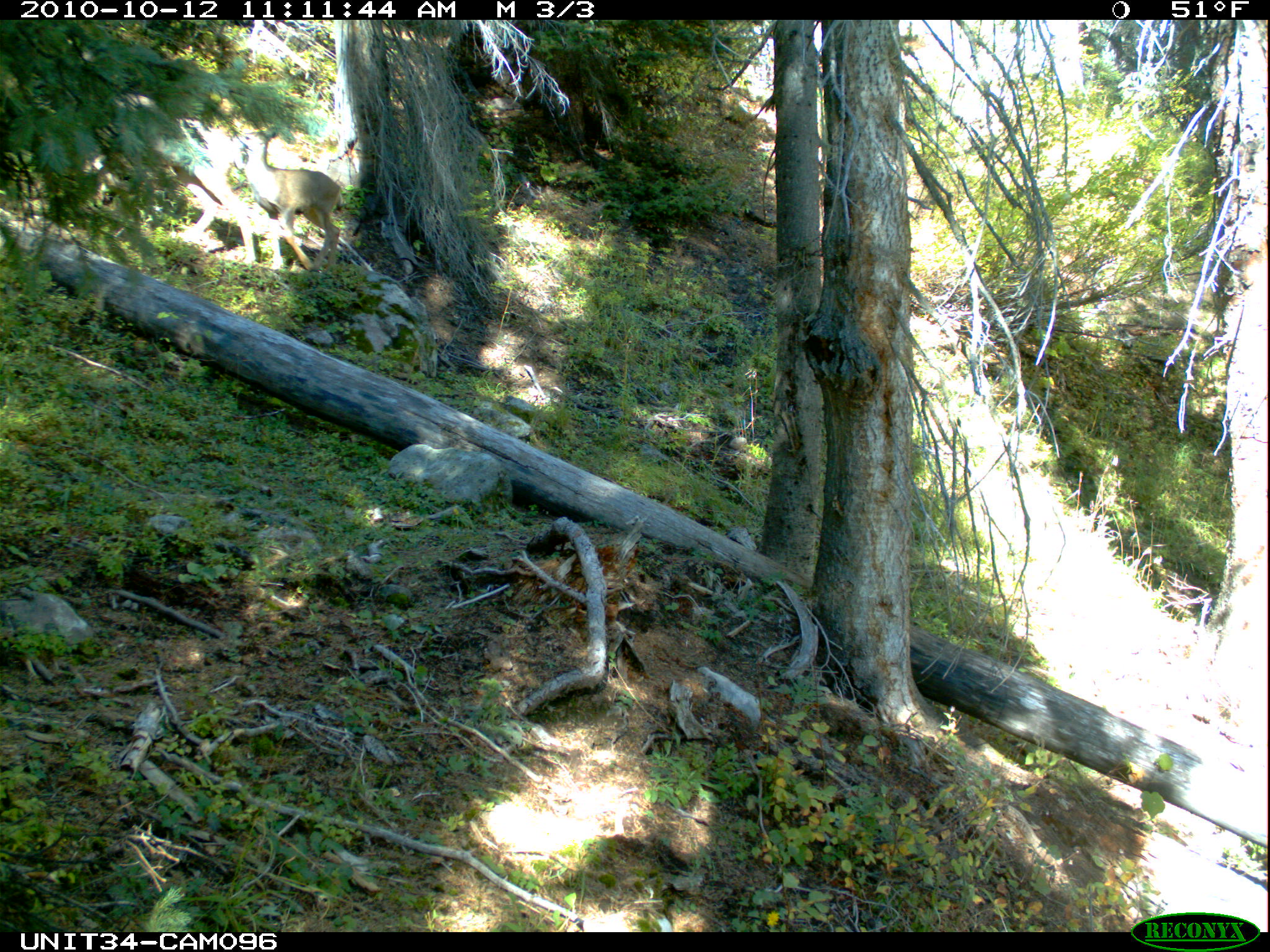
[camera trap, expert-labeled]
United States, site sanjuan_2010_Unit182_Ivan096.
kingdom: Animalia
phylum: Chordata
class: Mammalia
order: Artiodactyla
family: Cervidae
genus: Odocoileus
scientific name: Odocoileus hemionus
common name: mule deer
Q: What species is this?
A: Odocoileus hemionus (mule deer).